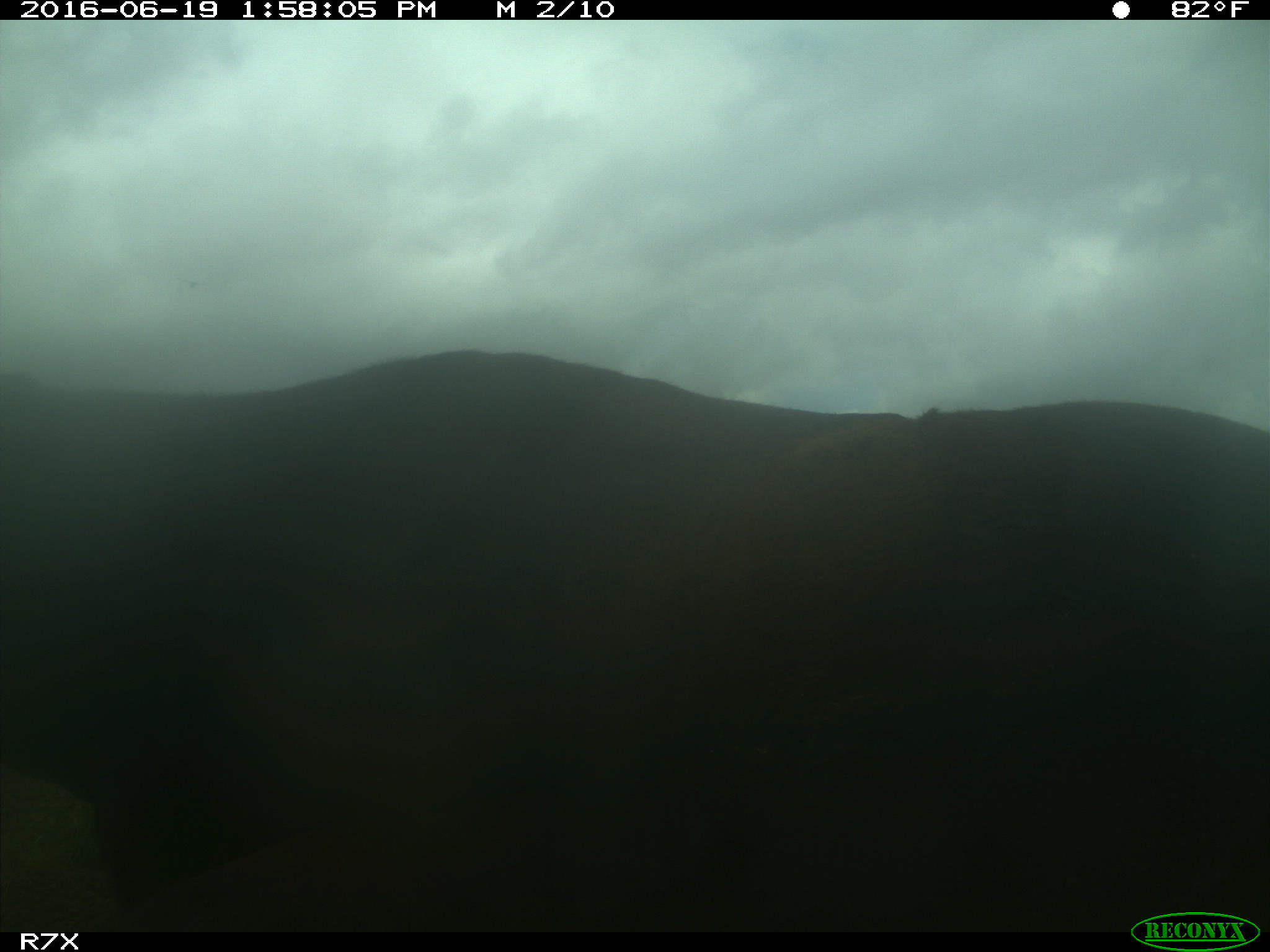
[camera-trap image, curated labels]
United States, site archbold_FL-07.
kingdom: Animalia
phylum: Chordata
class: Mammalia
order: Artiodactyla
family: Bovidae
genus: Bos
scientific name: Bos taurus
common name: domestic cow